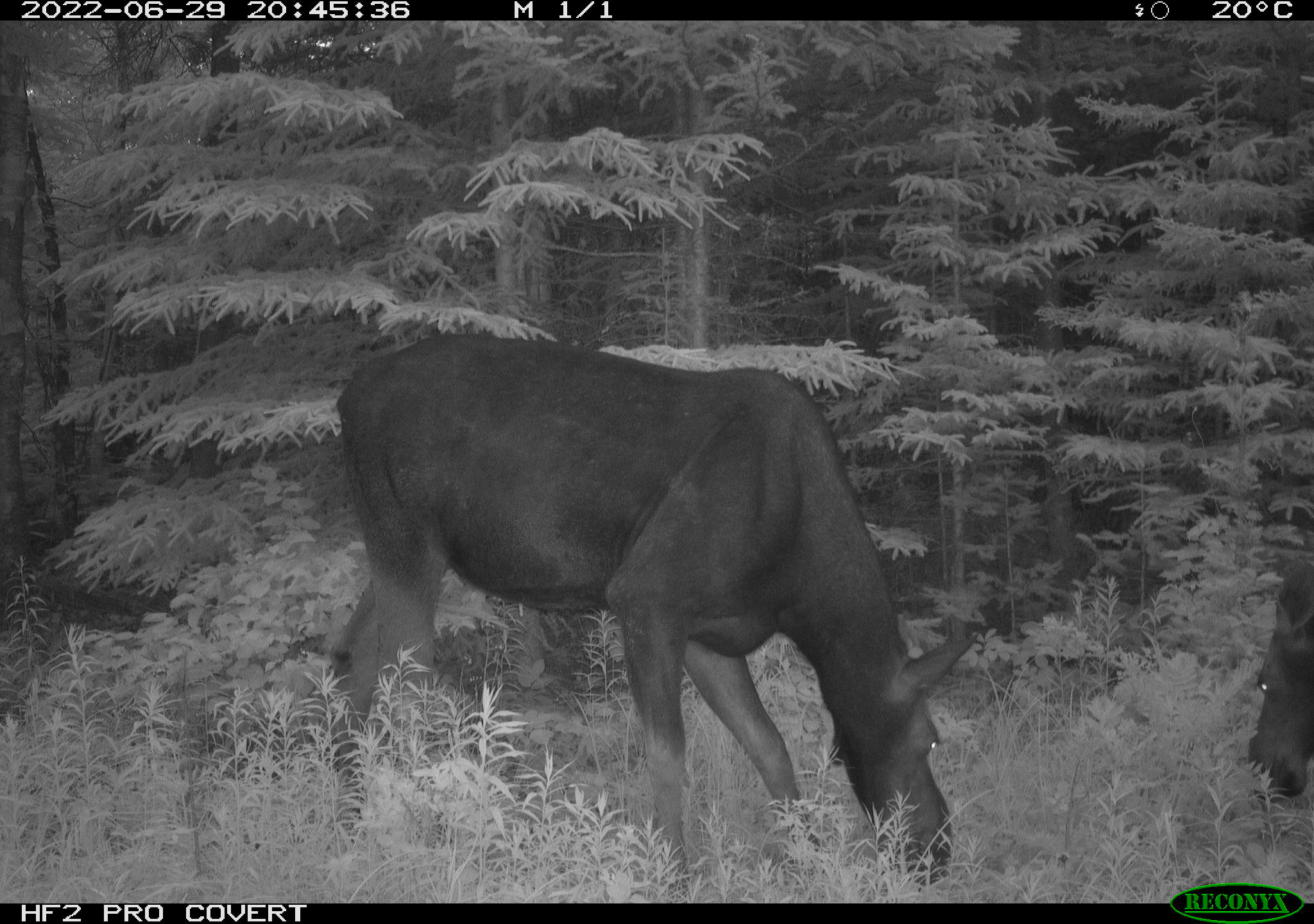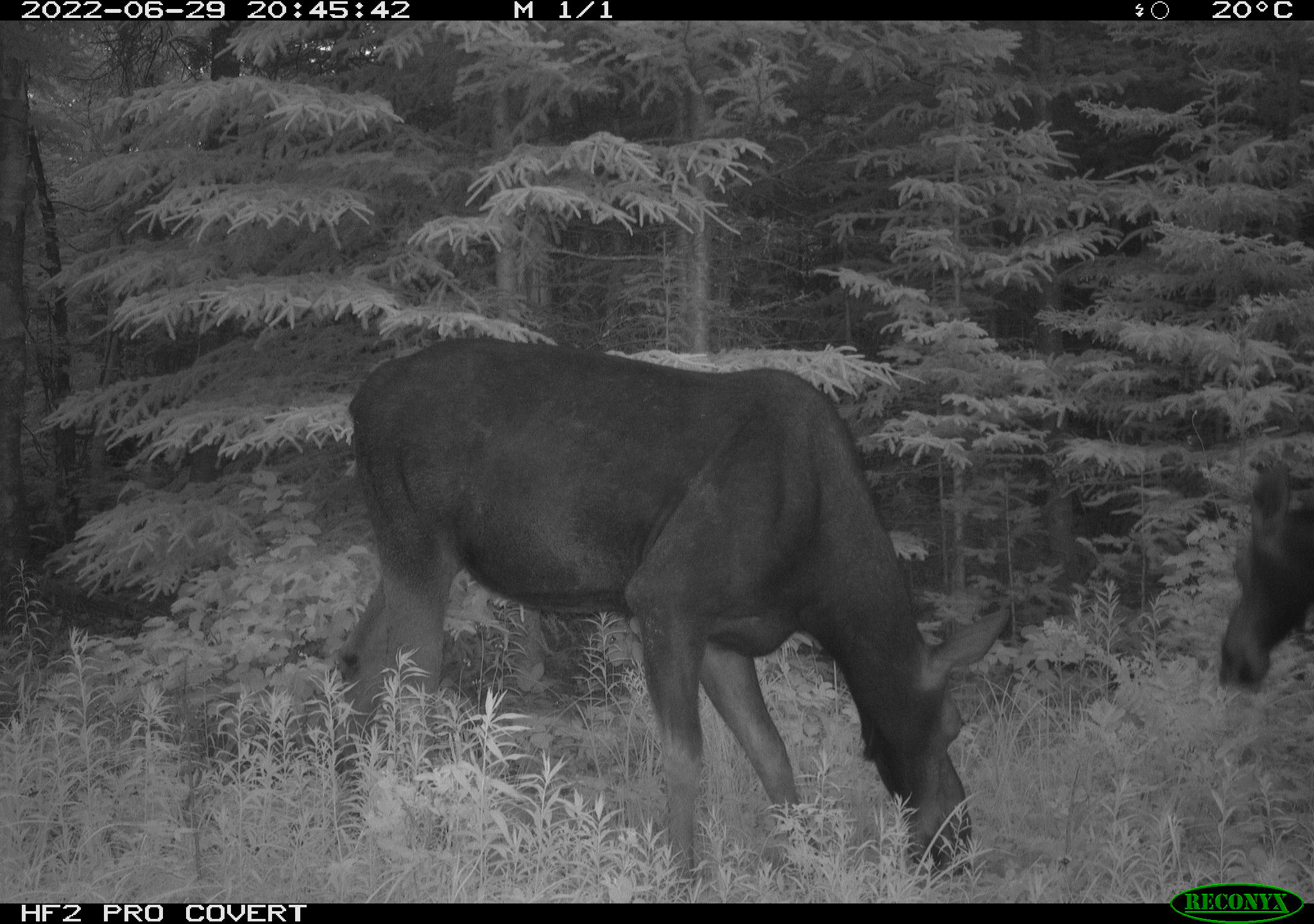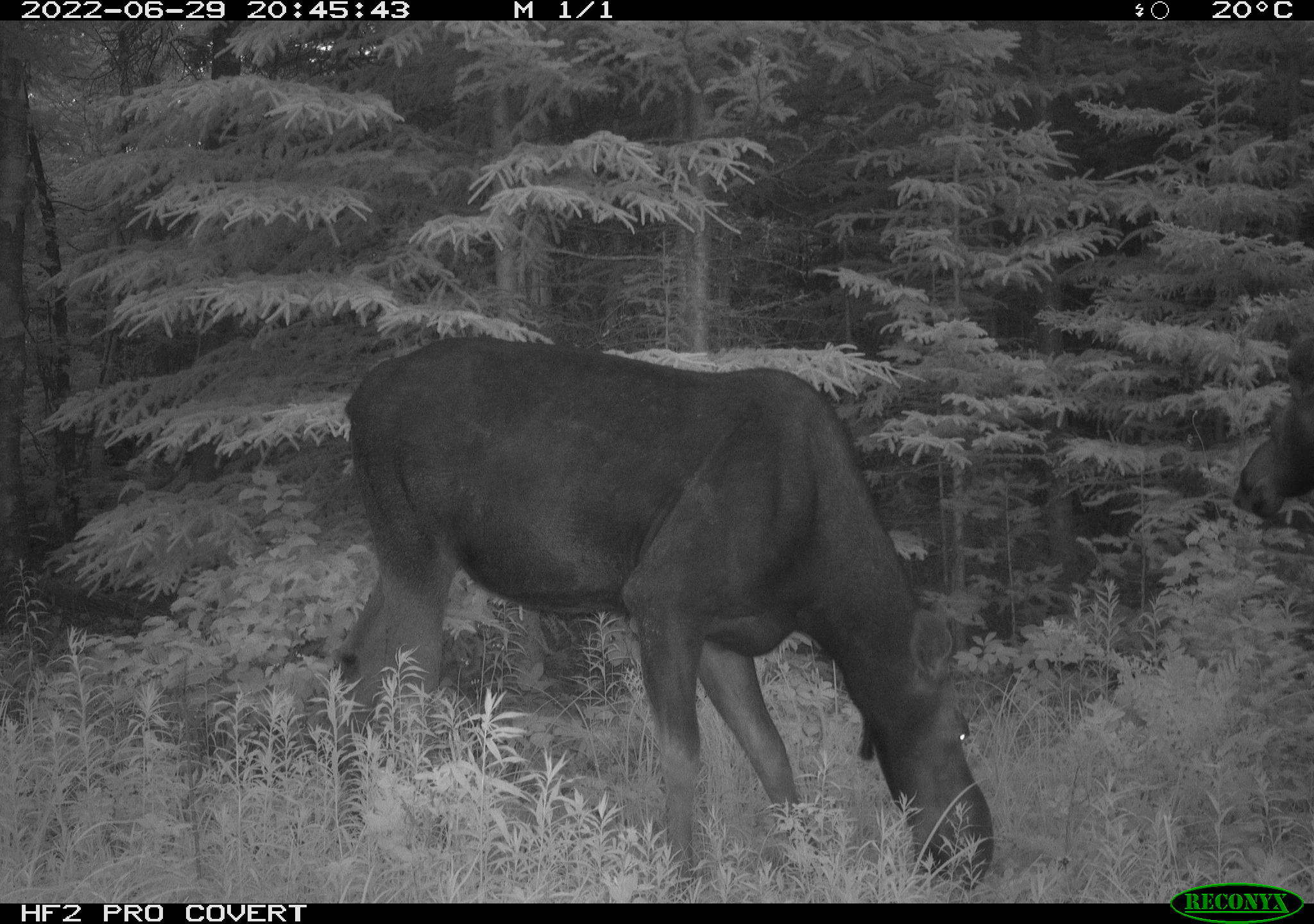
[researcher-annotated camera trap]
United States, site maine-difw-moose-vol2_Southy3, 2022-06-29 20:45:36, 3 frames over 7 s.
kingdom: Animalia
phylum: Chordata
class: Mammalia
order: Artiodactyla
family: Cervidae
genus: Alces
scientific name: Alces alces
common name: moose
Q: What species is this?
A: Moose (Alces alces).